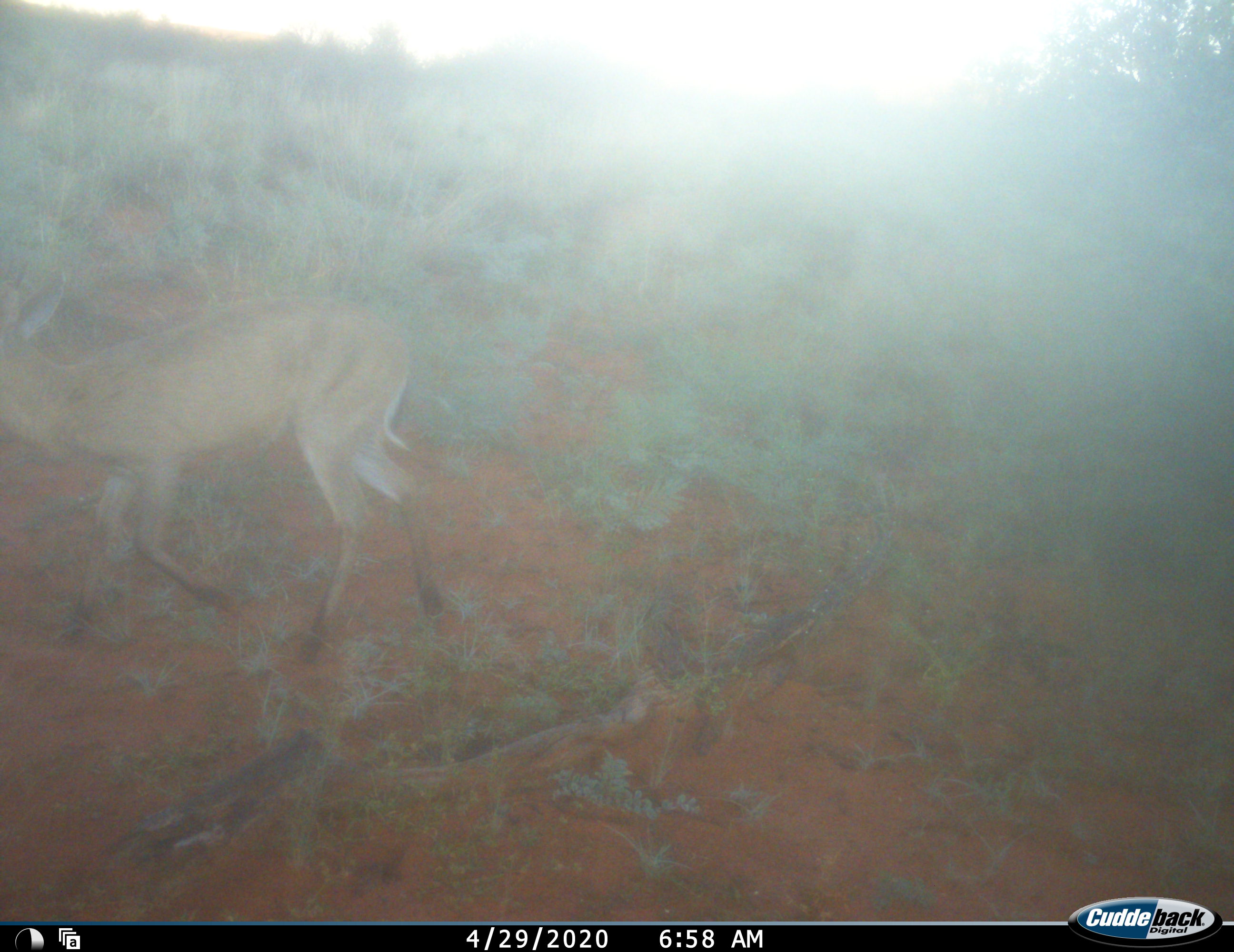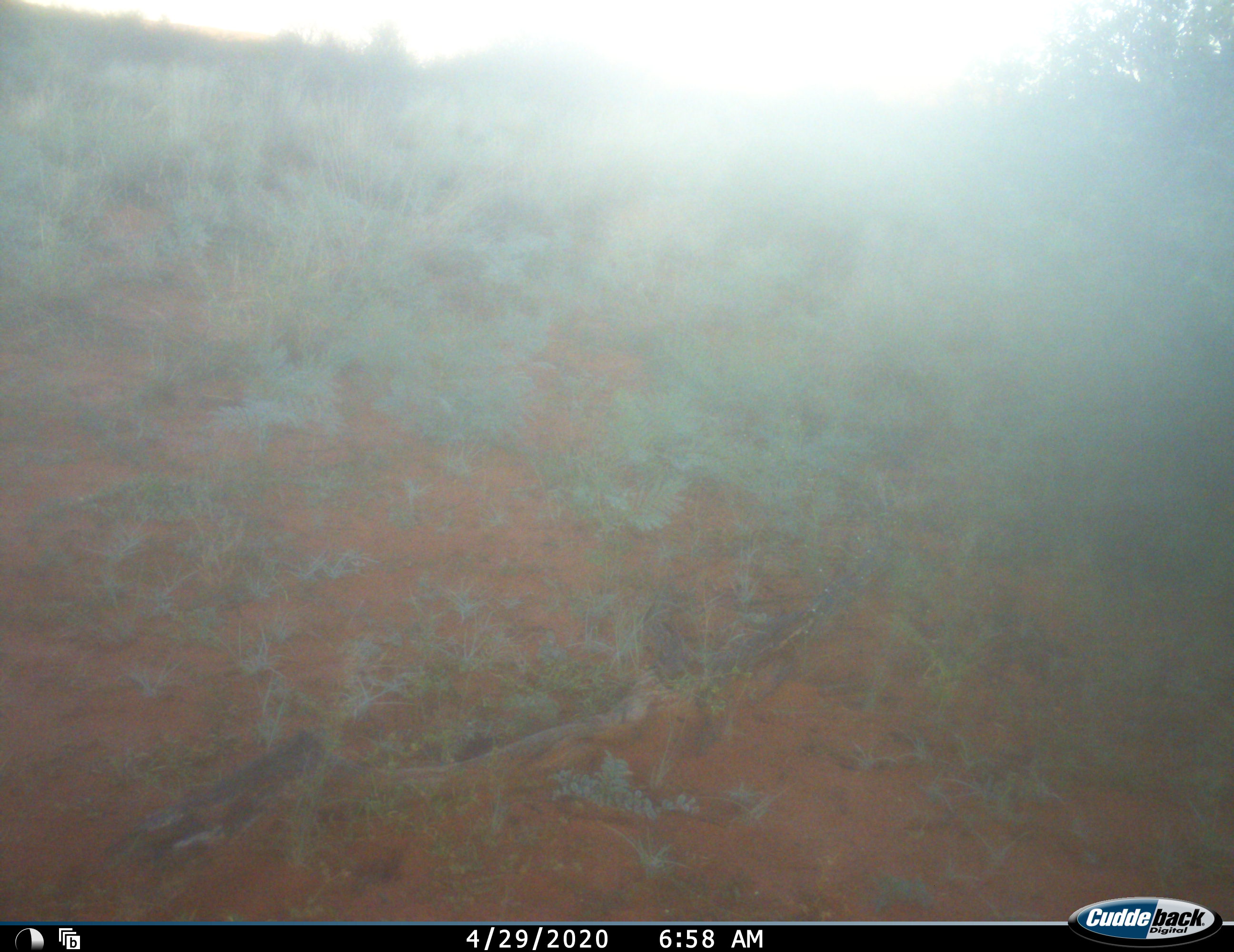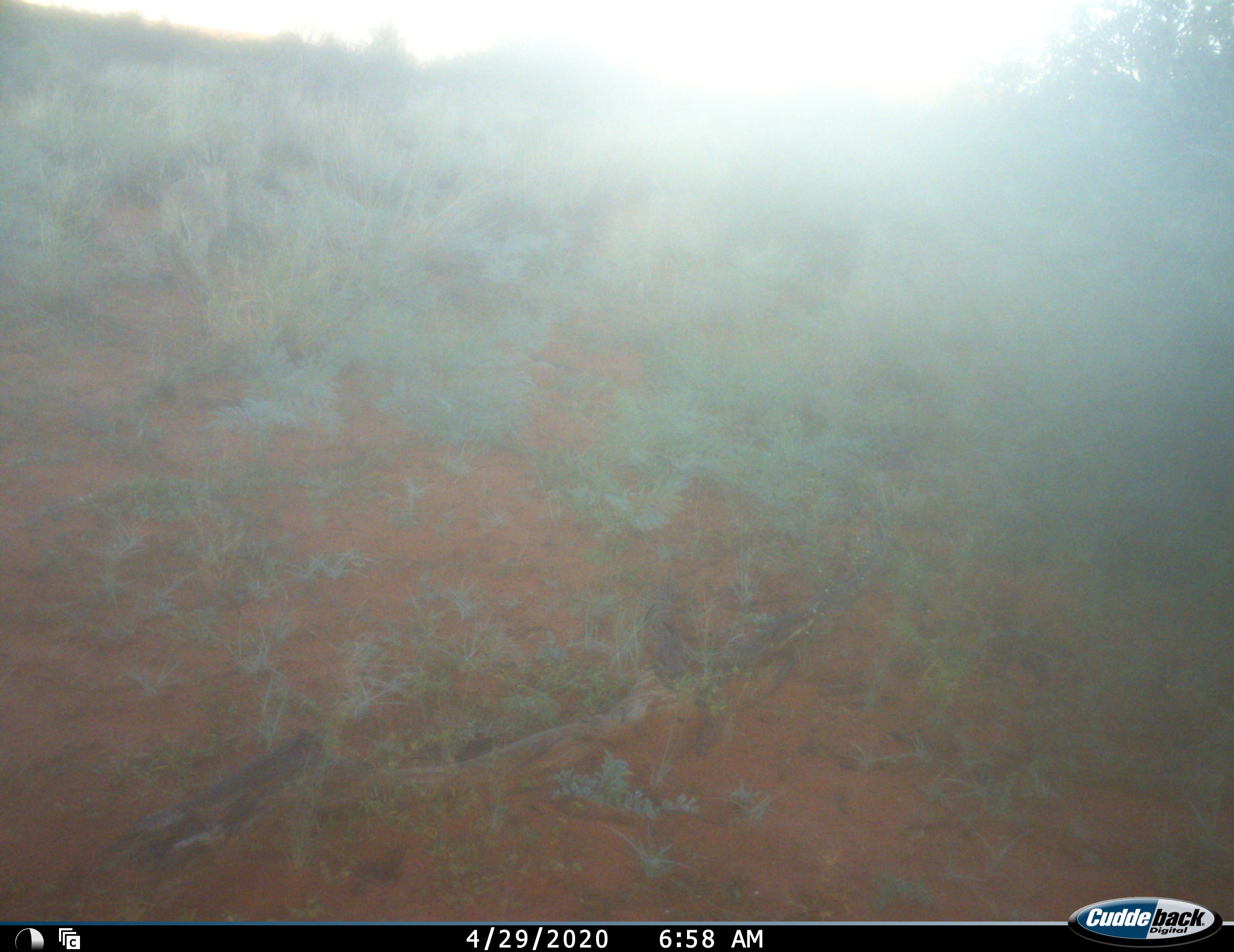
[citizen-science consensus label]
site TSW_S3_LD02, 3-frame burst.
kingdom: Animalia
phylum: Chordata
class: Mammalia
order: Artiodactyla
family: Bovidae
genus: Sylvicapra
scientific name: Sylvicapra grimmia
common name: common duiker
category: duikercommongrey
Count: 1.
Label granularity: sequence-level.